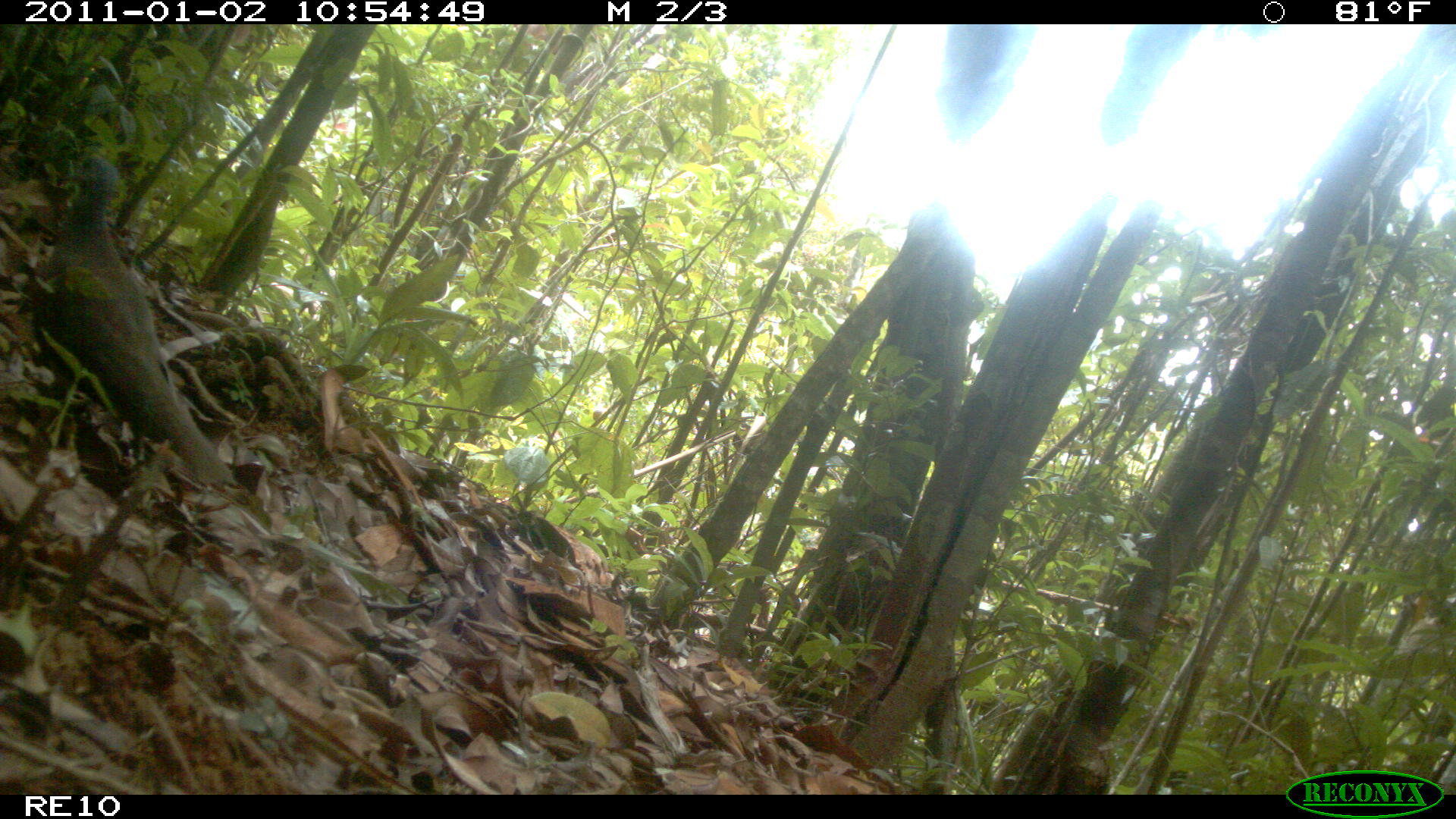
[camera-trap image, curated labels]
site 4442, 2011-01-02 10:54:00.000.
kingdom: Animalia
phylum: Chordata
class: Aves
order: Columbiformes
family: Columbidae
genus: Streptopelia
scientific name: Streptopelia picturata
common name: malagasy turtle dove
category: nesoenas picturata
Nesoenas picturata (malagasy turtle dove) (Streptopelia picturata), count 1.